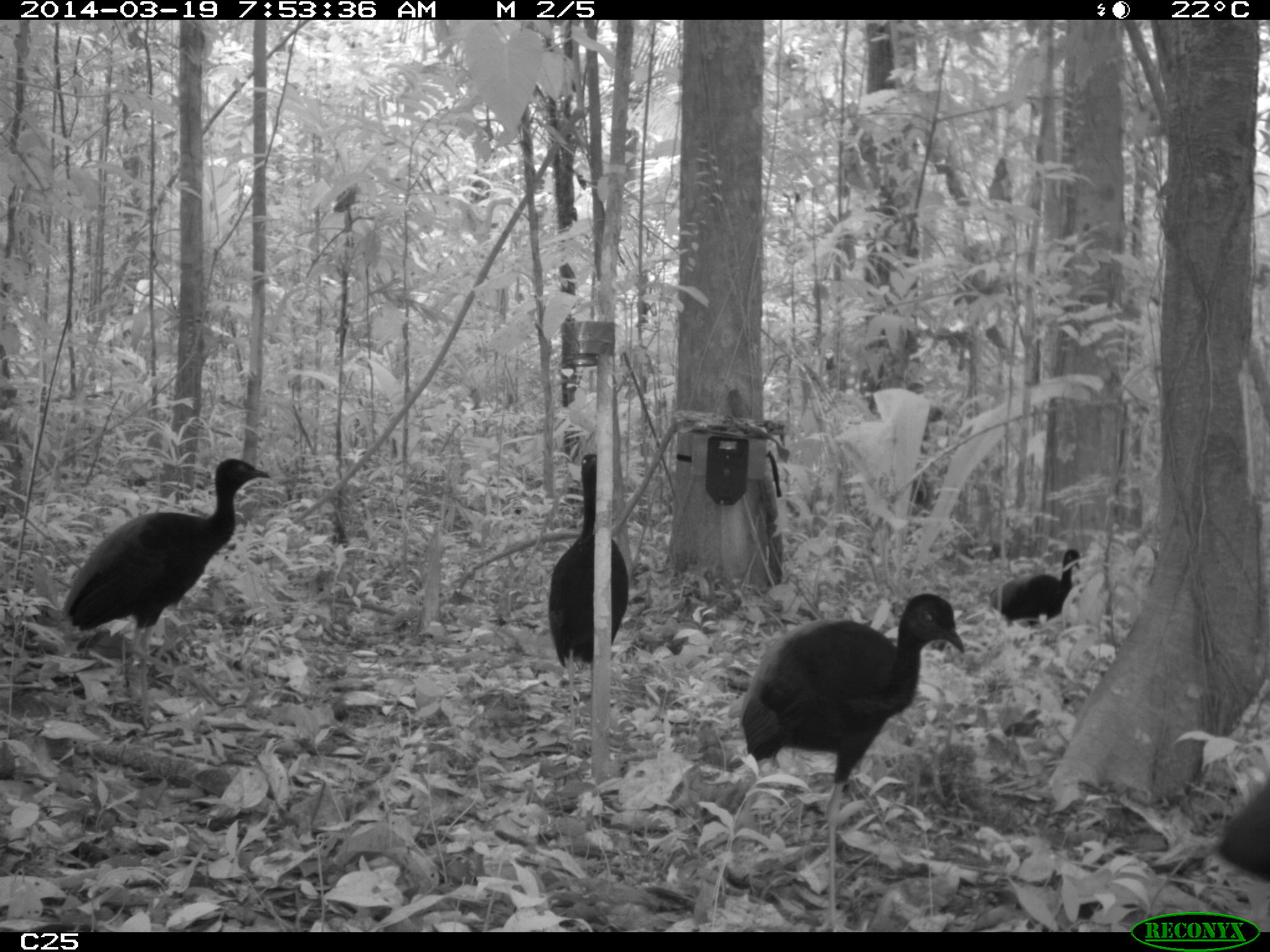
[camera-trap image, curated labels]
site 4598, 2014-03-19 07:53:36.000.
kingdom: Animalia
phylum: Chordata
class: Aves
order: Gruiformes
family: Psophiidae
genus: Psophia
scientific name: Psophia crepitans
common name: gray-winged trumpeter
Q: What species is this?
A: Psophia crepitans (gray-winged trumpeter).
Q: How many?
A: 6.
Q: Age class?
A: Adult.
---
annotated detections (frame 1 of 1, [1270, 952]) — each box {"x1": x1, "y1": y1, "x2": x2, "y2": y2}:
psophia crepitans: {"x1": 738, "y1": 591, "x2": 963, "y2": 928}; {"x1": 59, "y1": 455, "x2": 269, "y2": 729}; {"x1": 545, "y1": 451, "x2": 629, "y2": 756}; {"x1": 985, "y1": 545, "x2": 1081, "y2": 632}